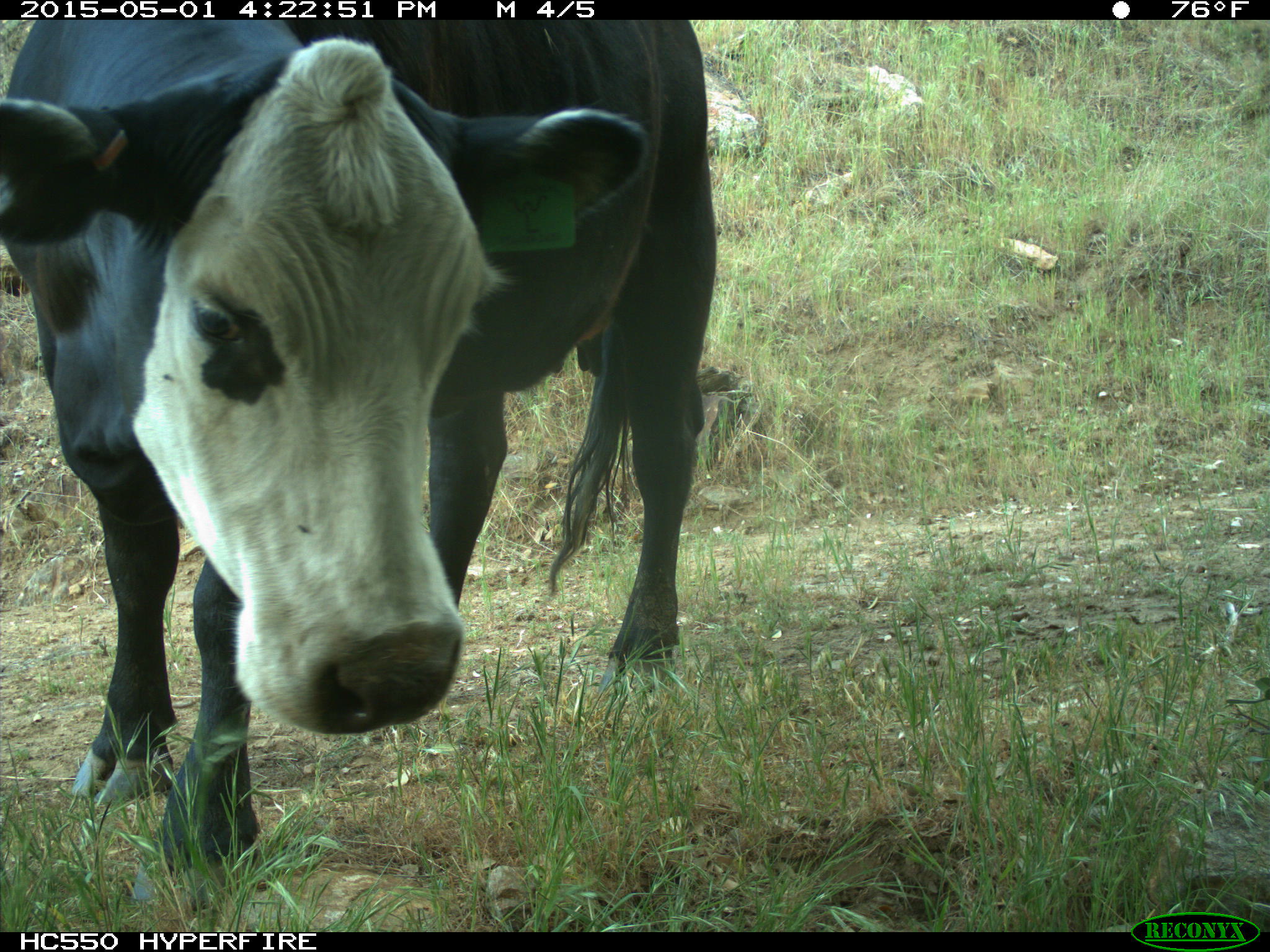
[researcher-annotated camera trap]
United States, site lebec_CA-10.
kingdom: Animalia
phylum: Chordata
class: Mammalia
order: Artiodactyla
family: Bovidae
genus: Bos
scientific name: Bos taurus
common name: domestic cow